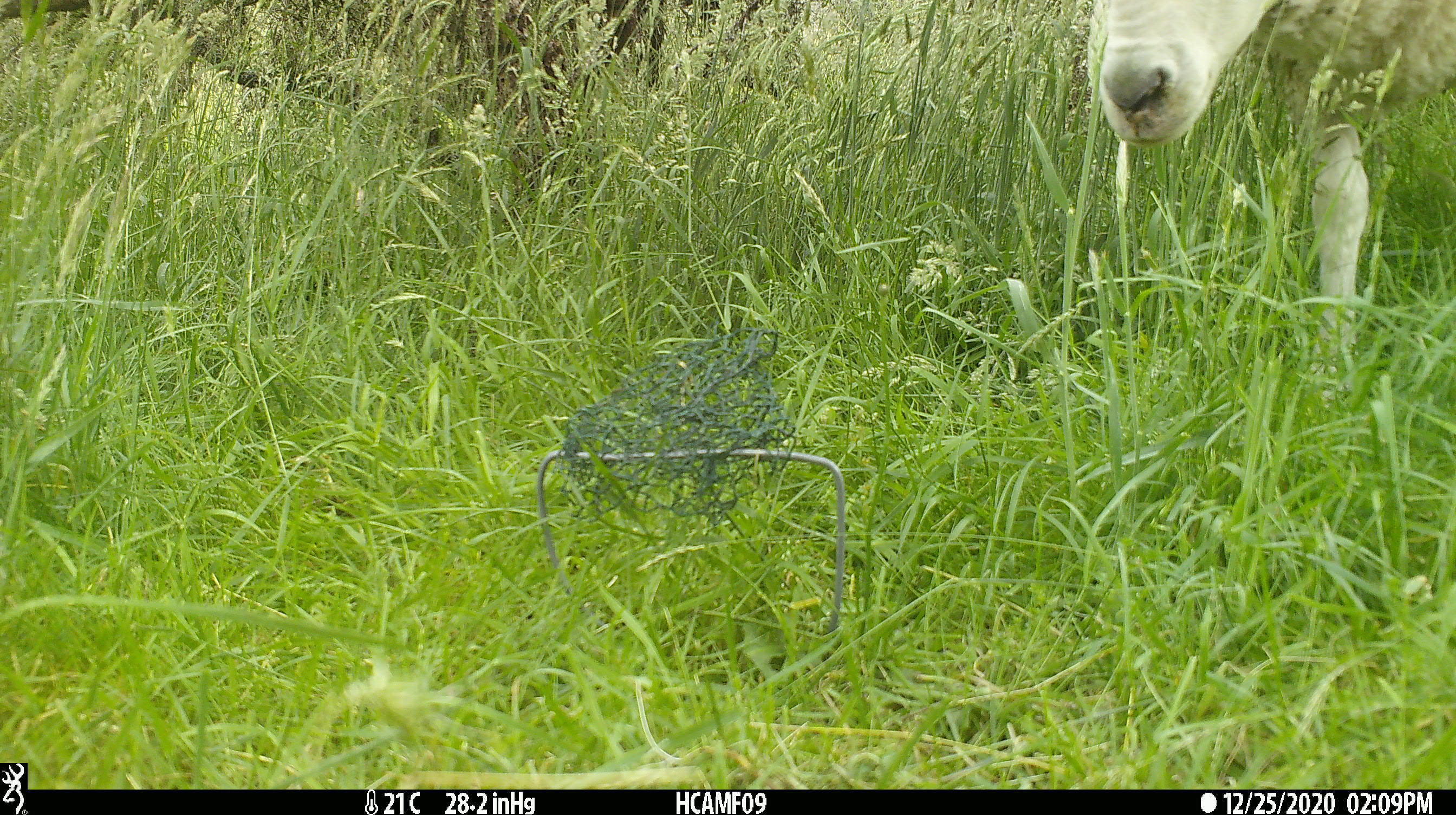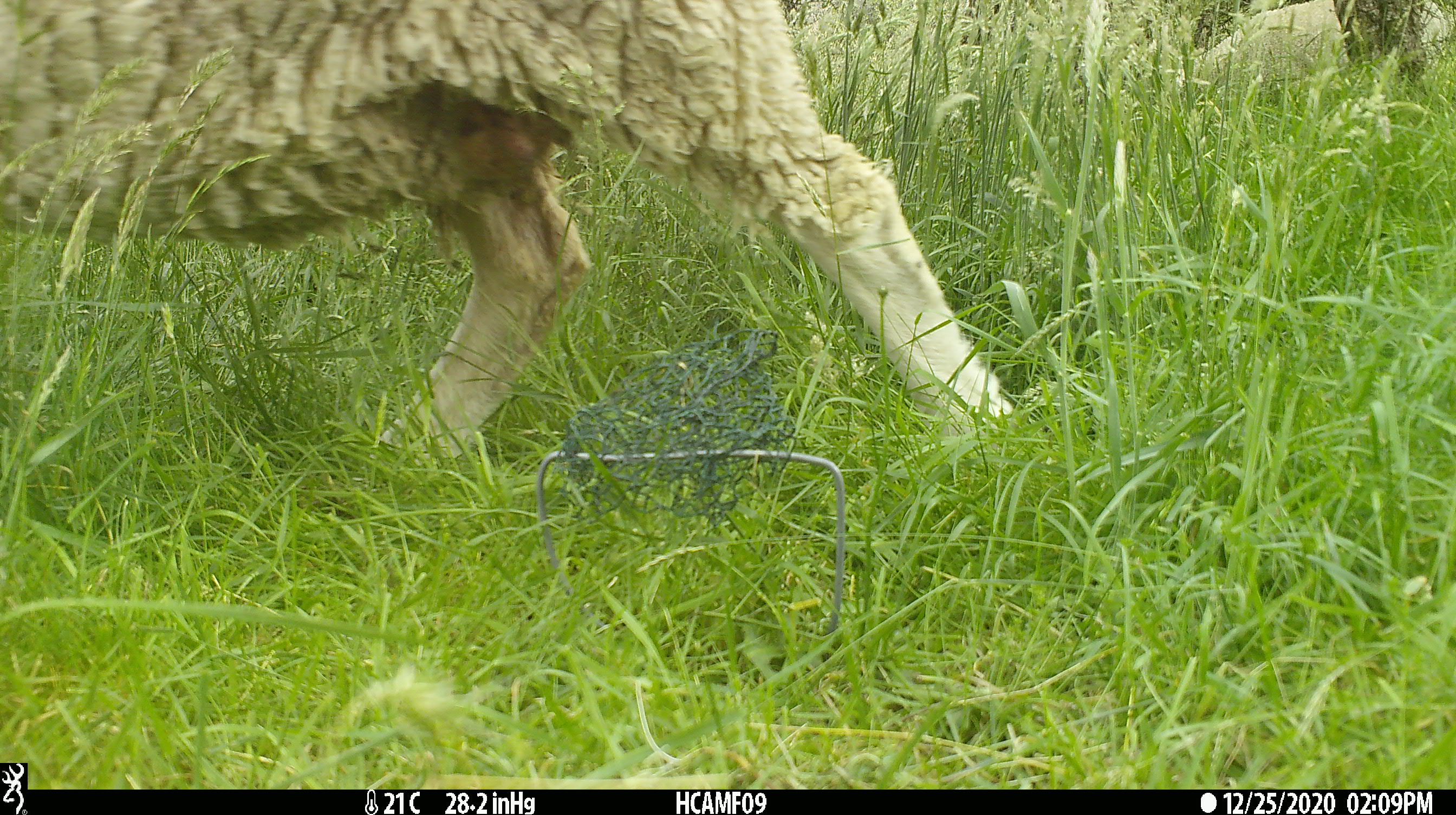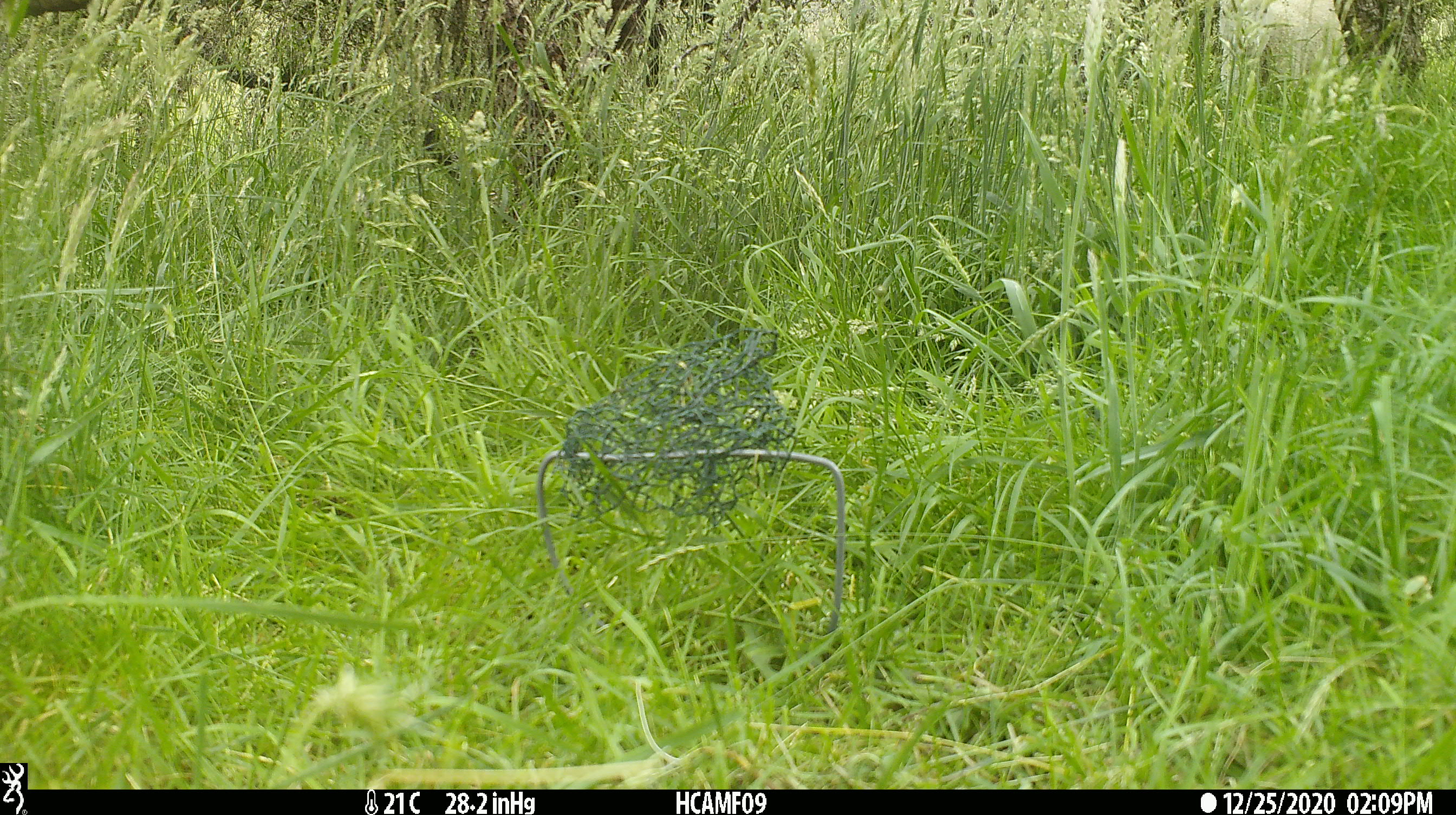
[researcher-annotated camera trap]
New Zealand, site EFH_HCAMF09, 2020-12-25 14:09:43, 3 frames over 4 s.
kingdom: Animalia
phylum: Chordata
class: Mammalia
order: Artiodactyla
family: Bovidae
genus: Ovis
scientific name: Ovis aries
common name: domestic sheep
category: sheep